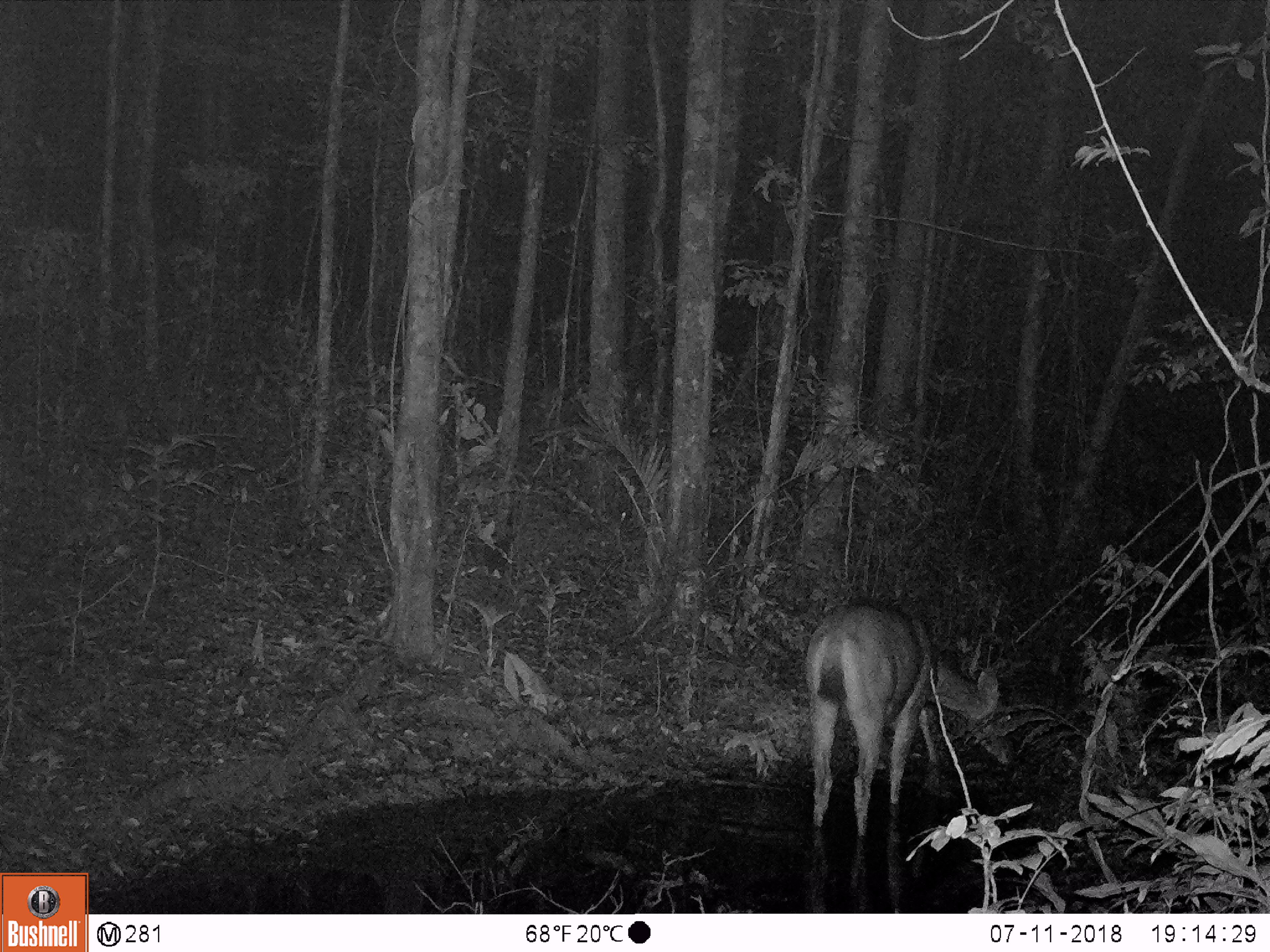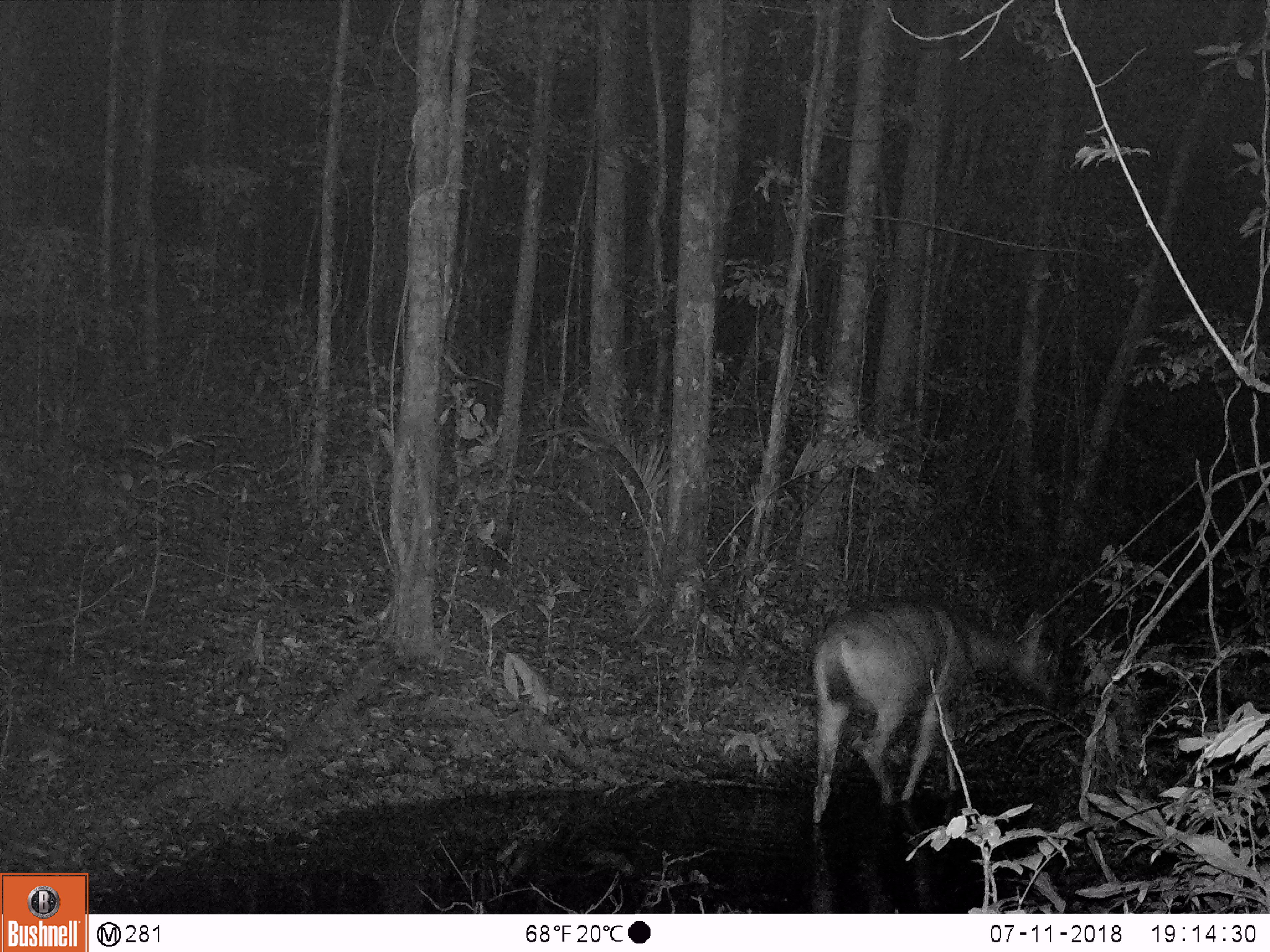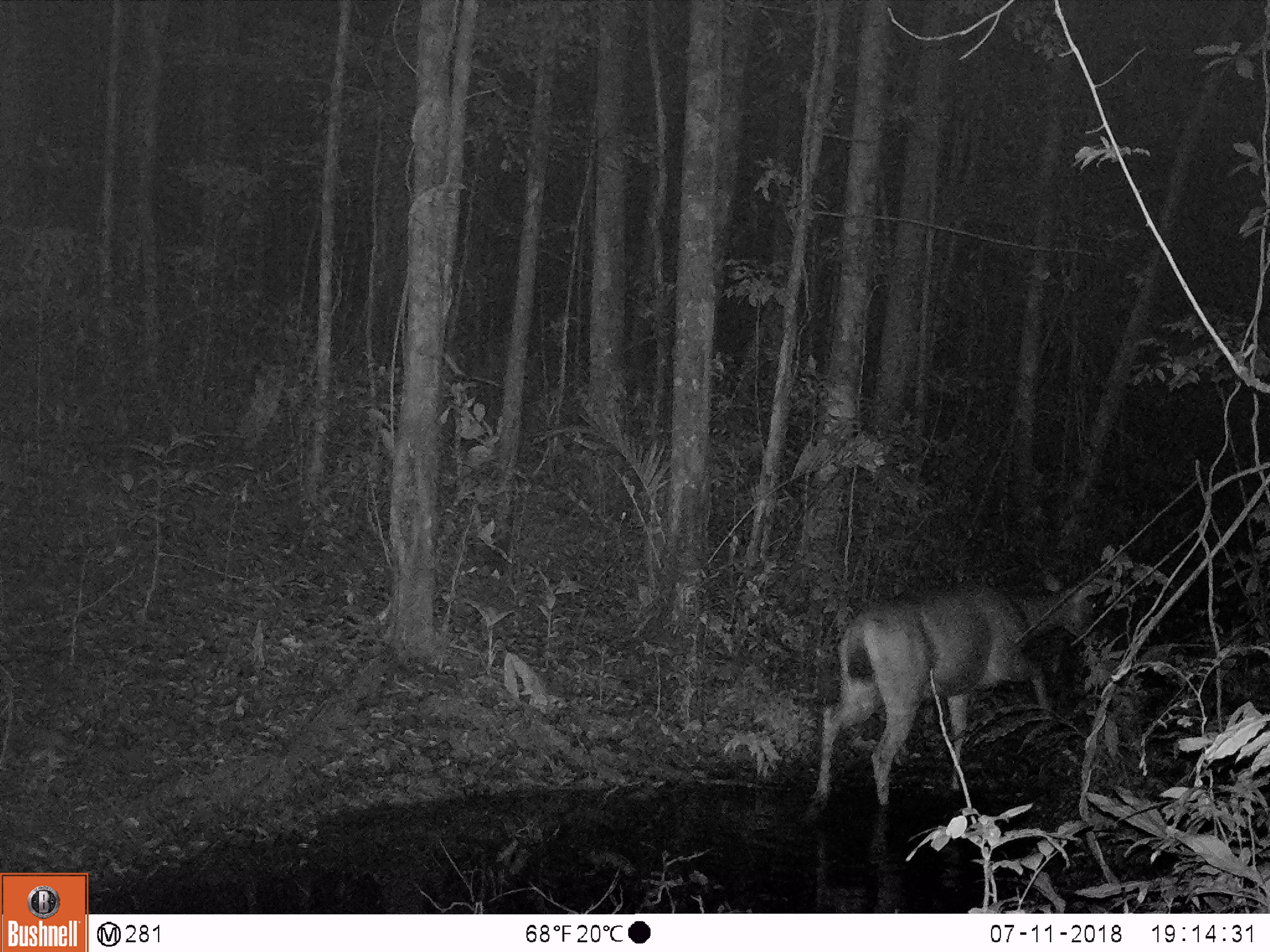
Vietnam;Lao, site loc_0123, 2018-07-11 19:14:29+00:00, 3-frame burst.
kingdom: Animalia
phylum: Chordata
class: Mammalia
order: Artiodactyla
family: Cervidae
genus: Rusa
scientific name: Rusa unicolor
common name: sambar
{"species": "sambar (Rusa unicolor)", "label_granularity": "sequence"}